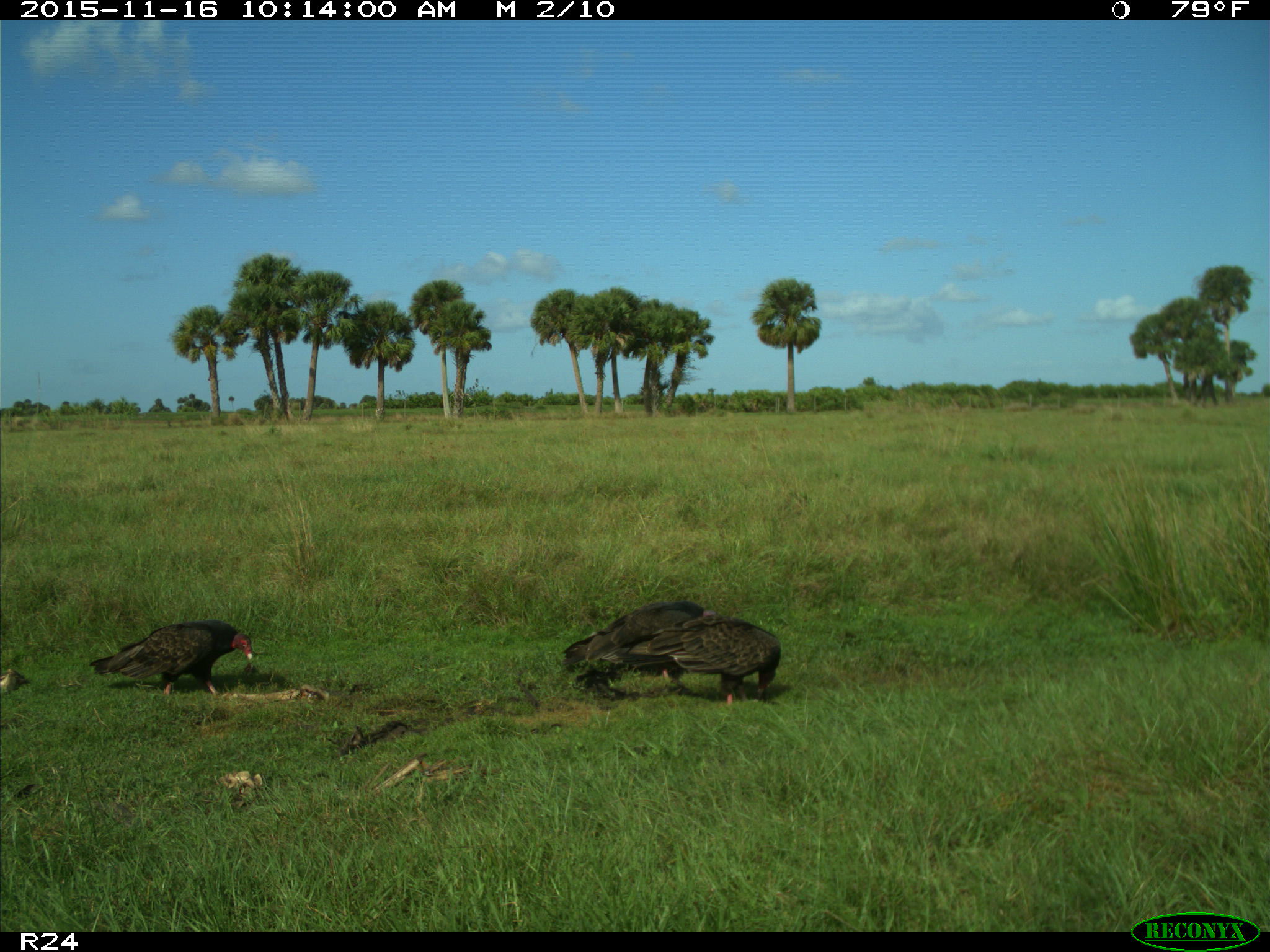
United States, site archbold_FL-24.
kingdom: Animalia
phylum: Chordata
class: Aves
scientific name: Aves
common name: birds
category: unidentified bird